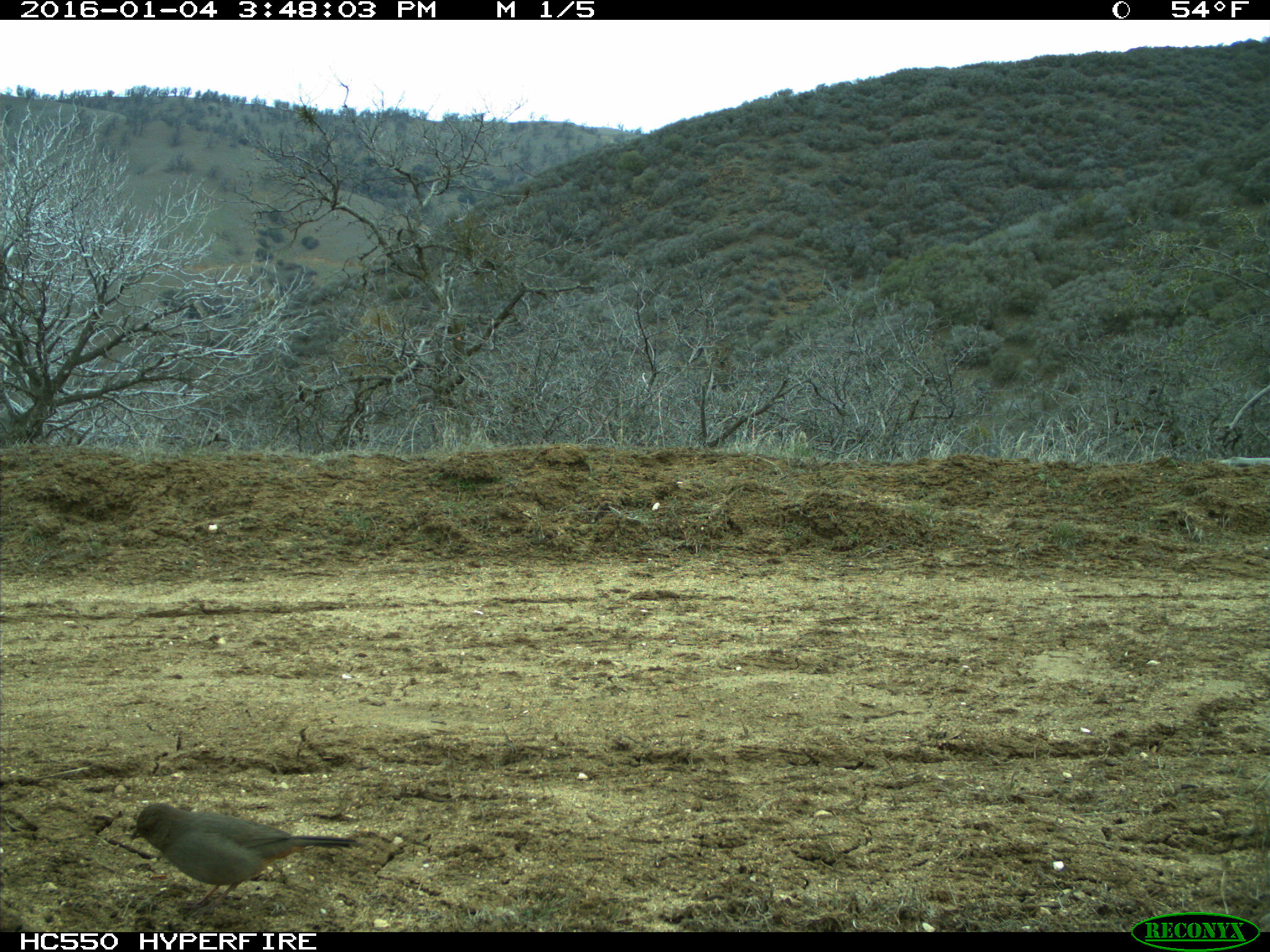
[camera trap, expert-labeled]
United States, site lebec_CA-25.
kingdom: Animalia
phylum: Chordata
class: Aves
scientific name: Aves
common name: birds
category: unidentified bird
Unidentified bird (birds) (Aves).